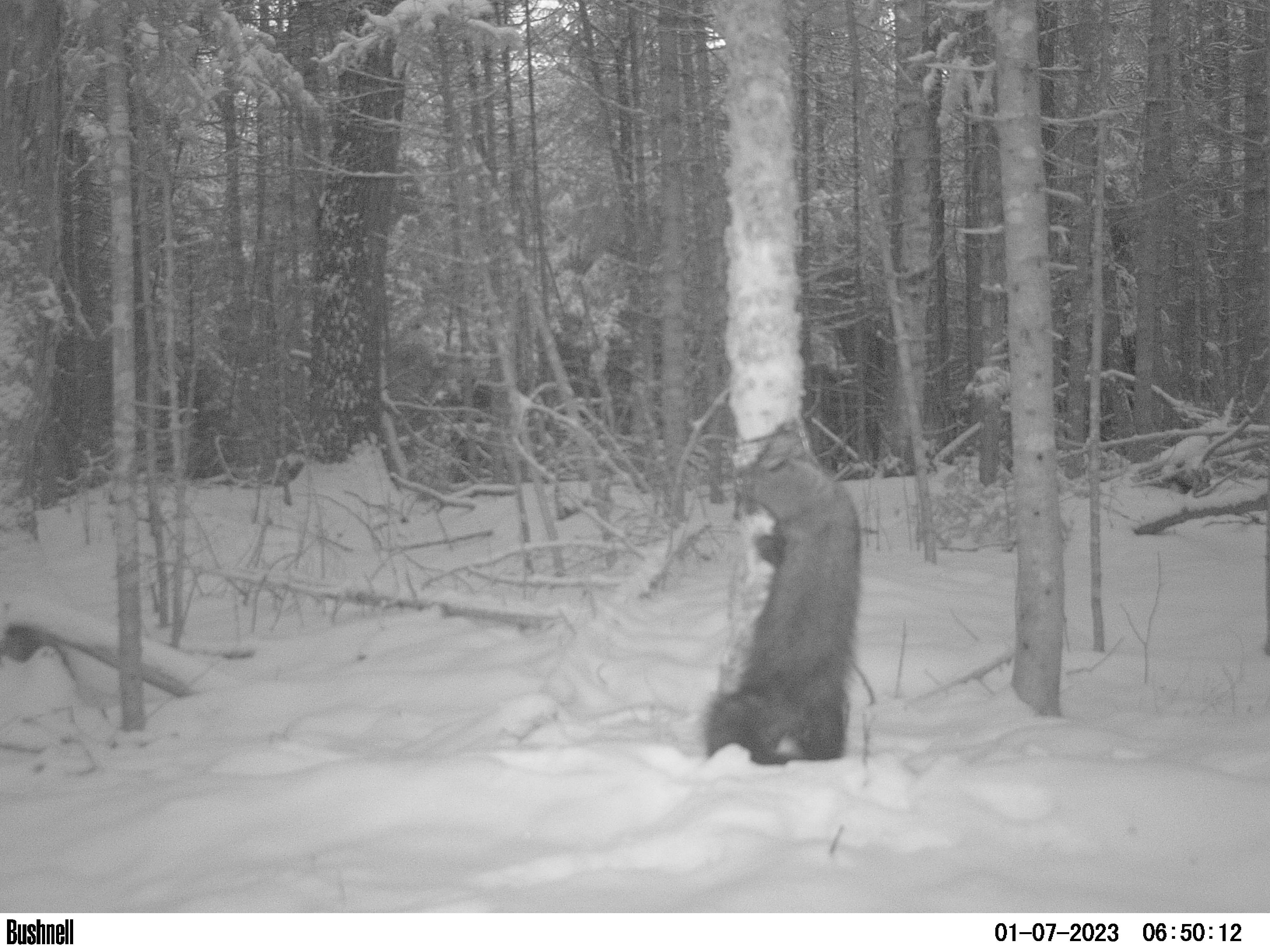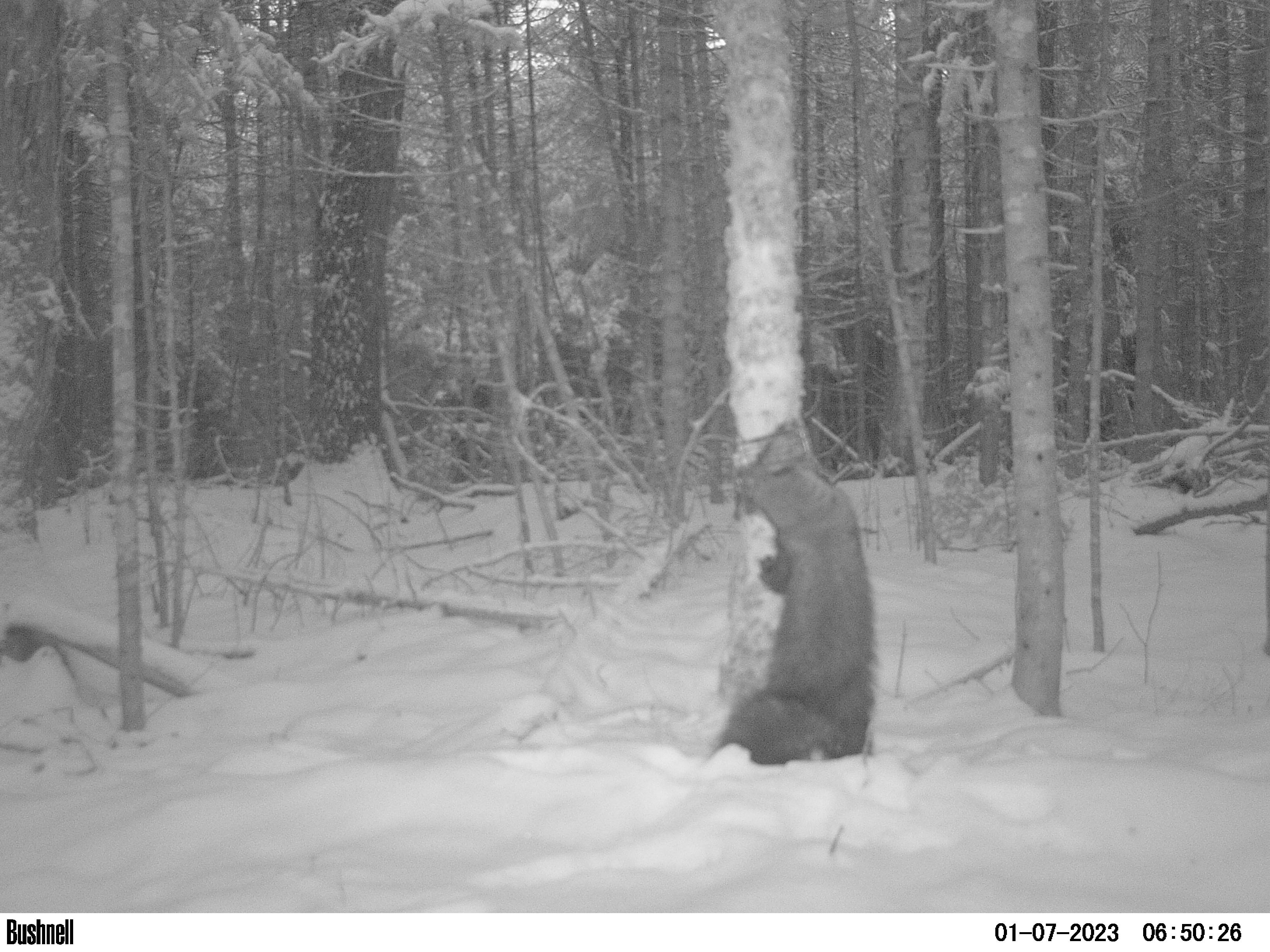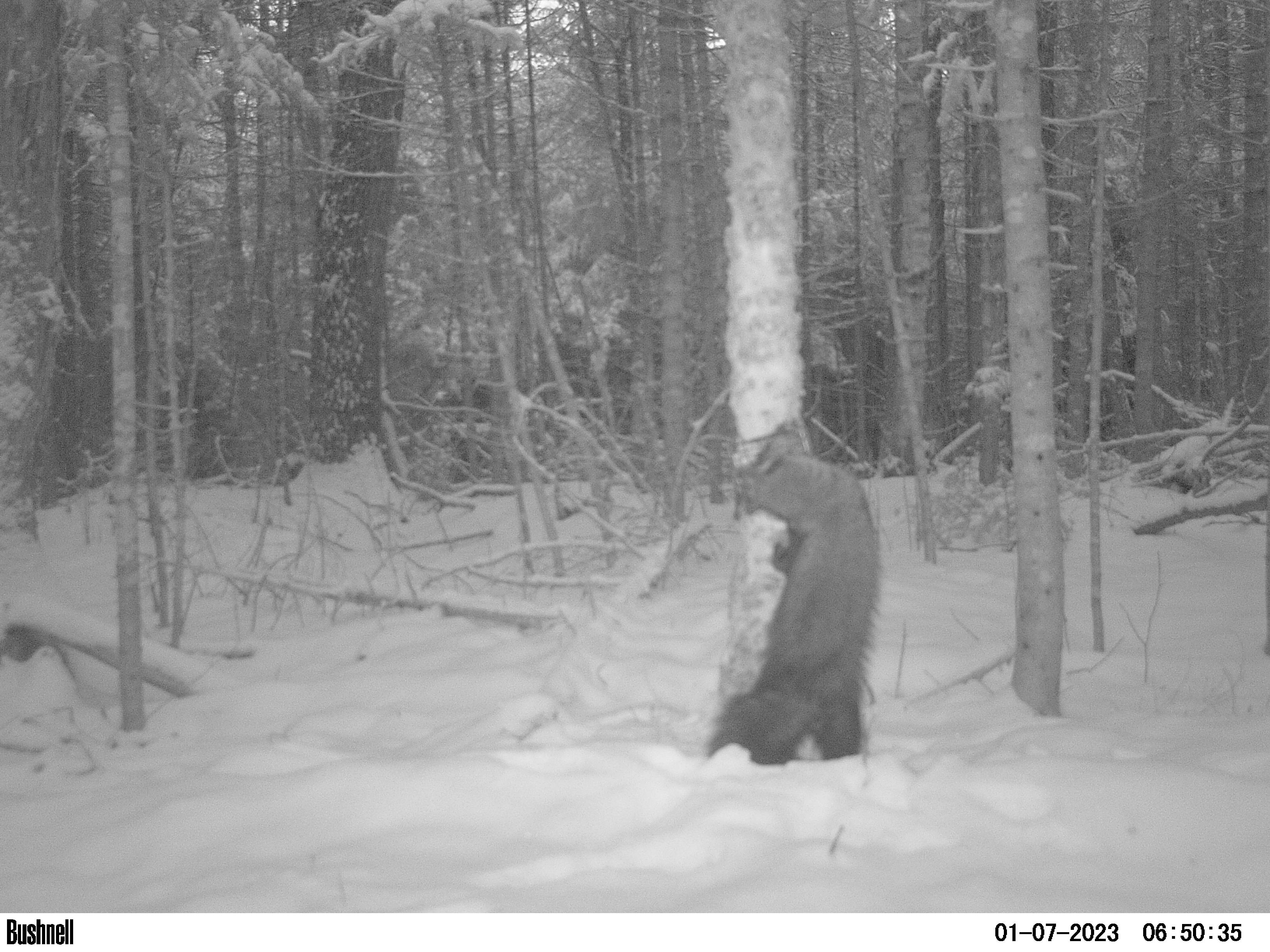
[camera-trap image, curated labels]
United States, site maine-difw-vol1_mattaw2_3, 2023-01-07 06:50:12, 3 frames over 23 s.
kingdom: Animalia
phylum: Chordata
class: Mammalia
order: Carnivora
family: Mustelidae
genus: Pekania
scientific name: Pekania pennanti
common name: fisher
Fisher (Pekania pennanti).